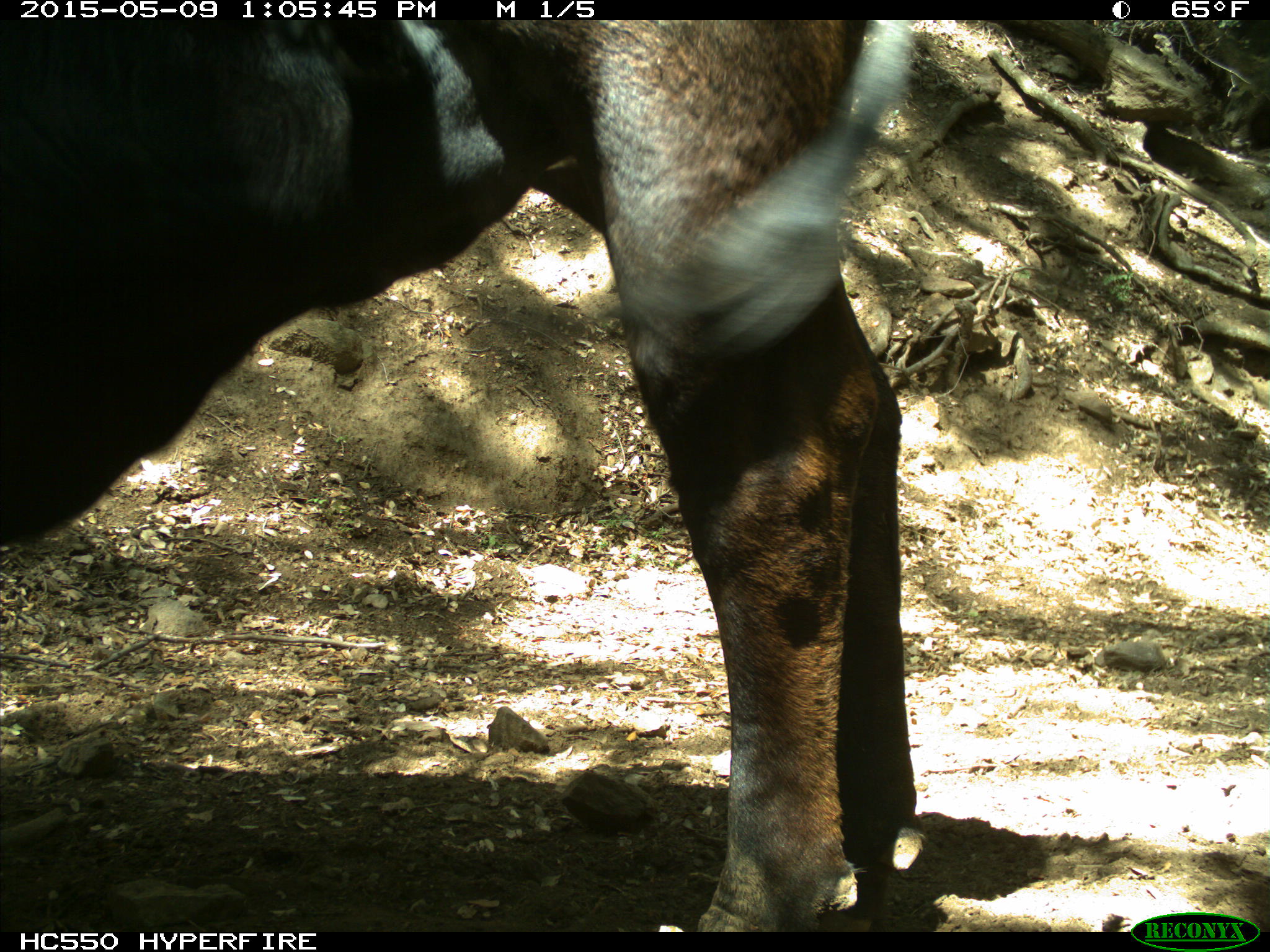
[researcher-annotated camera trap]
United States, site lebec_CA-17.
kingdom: Animalia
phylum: Chordata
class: Mammalia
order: Artiodactyla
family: Bovidae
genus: Bos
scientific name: Bos taurus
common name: domestic cow